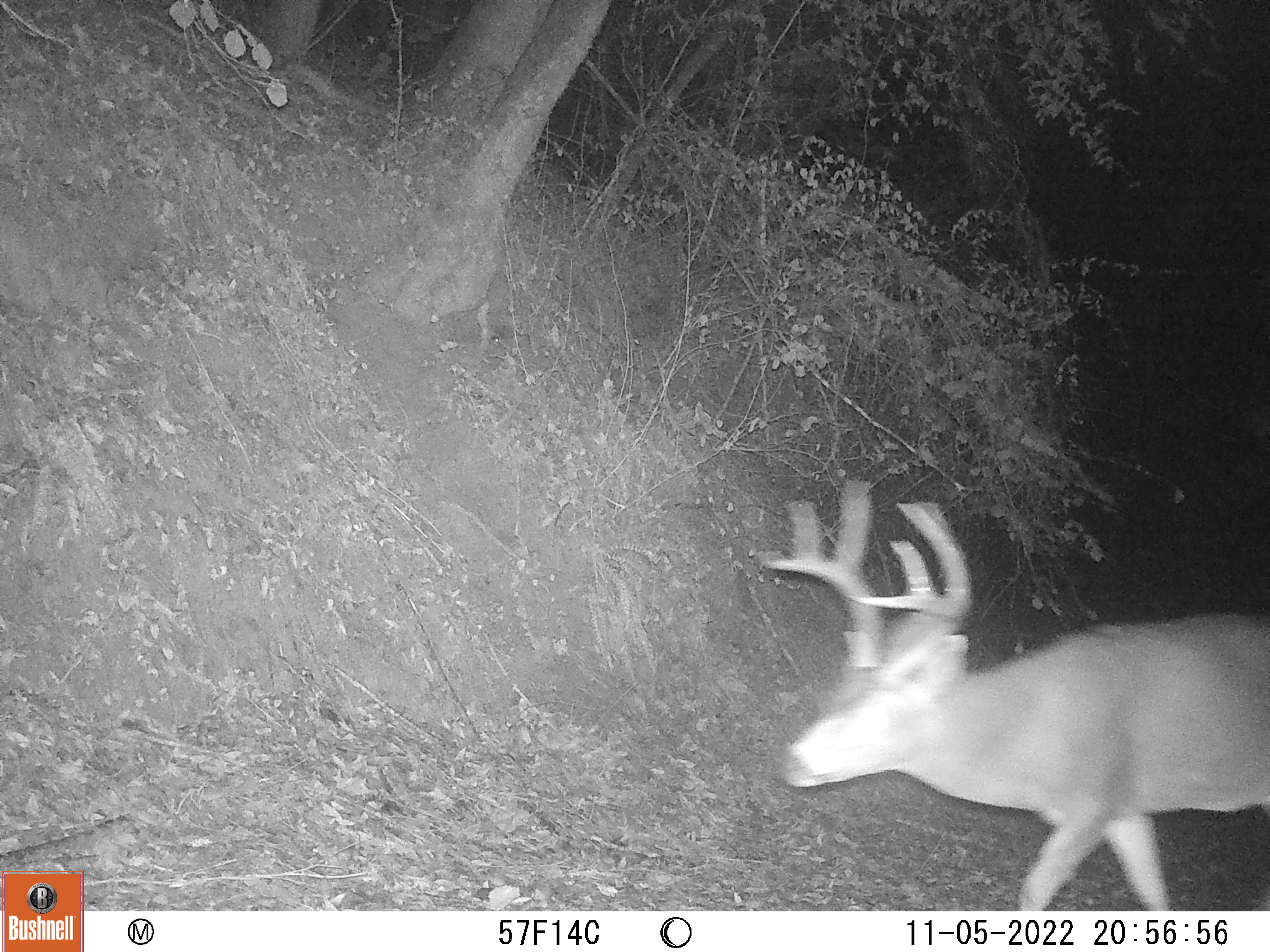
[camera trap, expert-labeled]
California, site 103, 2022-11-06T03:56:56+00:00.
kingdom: Animalia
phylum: Chordata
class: Mammalia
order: Artiodactyla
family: Cervidae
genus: Odocoileus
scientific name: Odocoileus hemionus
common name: mule deer